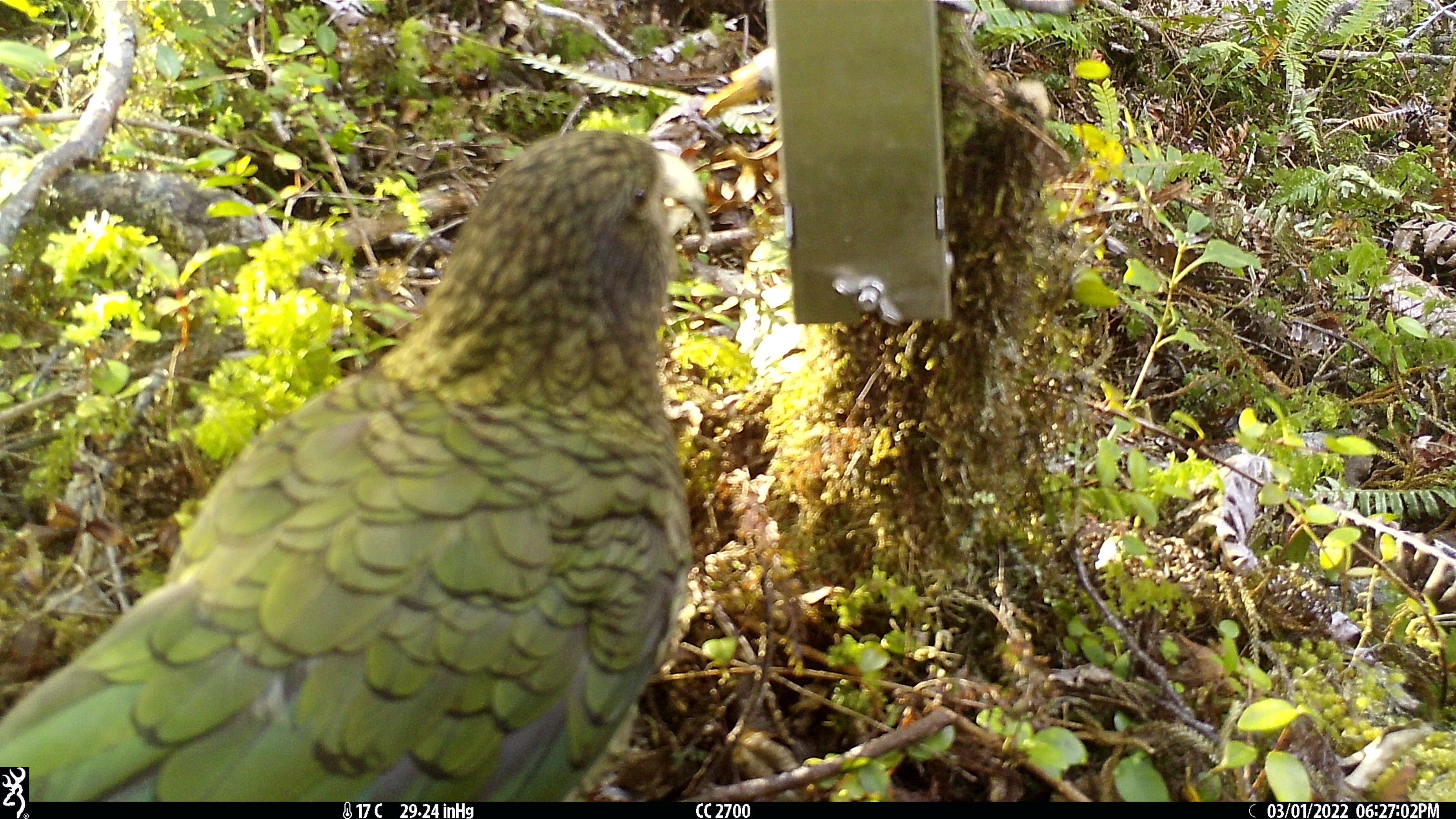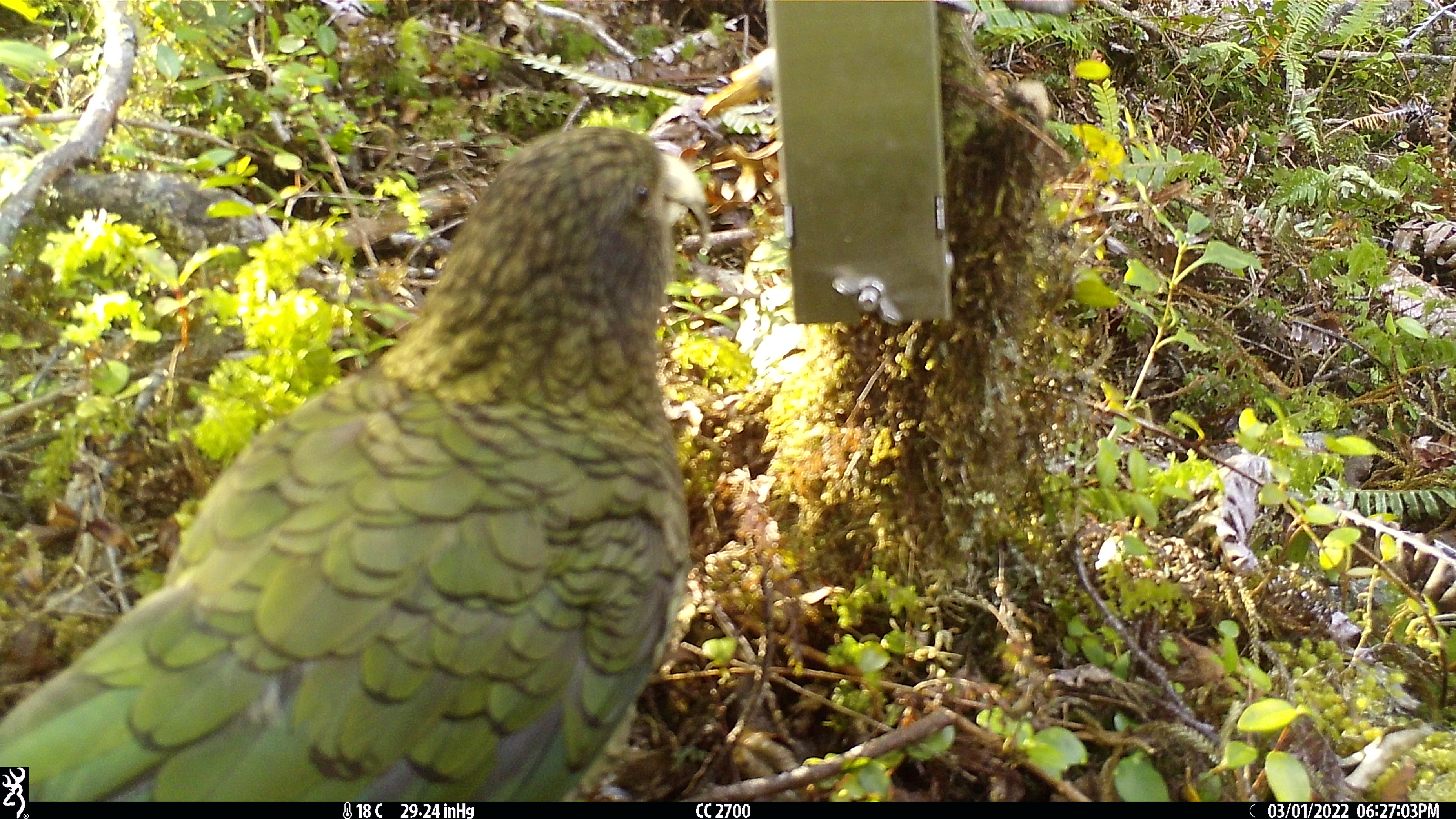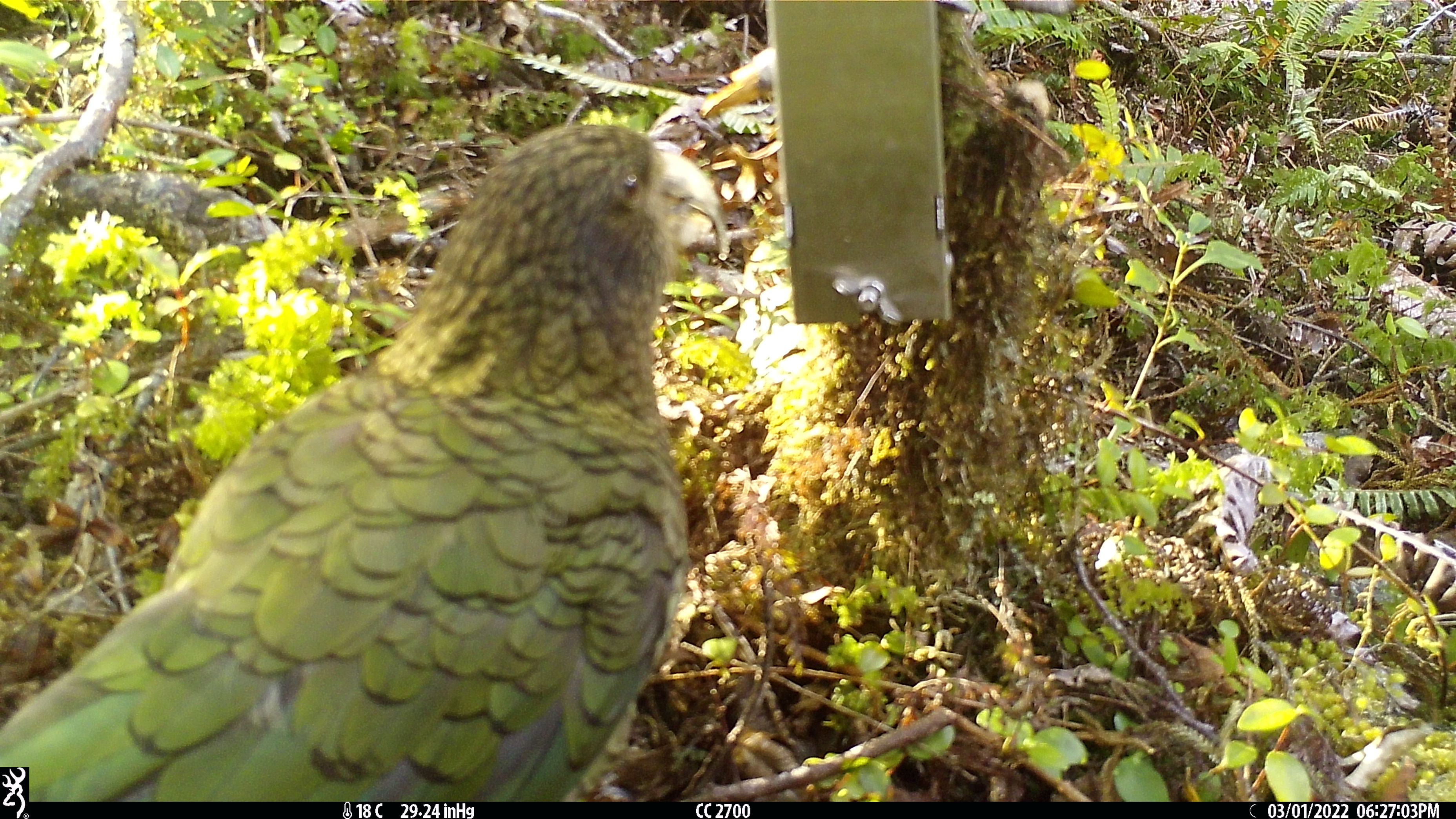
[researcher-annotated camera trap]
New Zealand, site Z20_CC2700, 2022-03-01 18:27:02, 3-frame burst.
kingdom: Animalia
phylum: Chordata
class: Aves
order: Psittaciformes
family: Strigopidae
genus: Nestor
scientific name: Nestor notabilis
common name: kea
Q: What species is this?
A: Kea (Nestor notabilis).